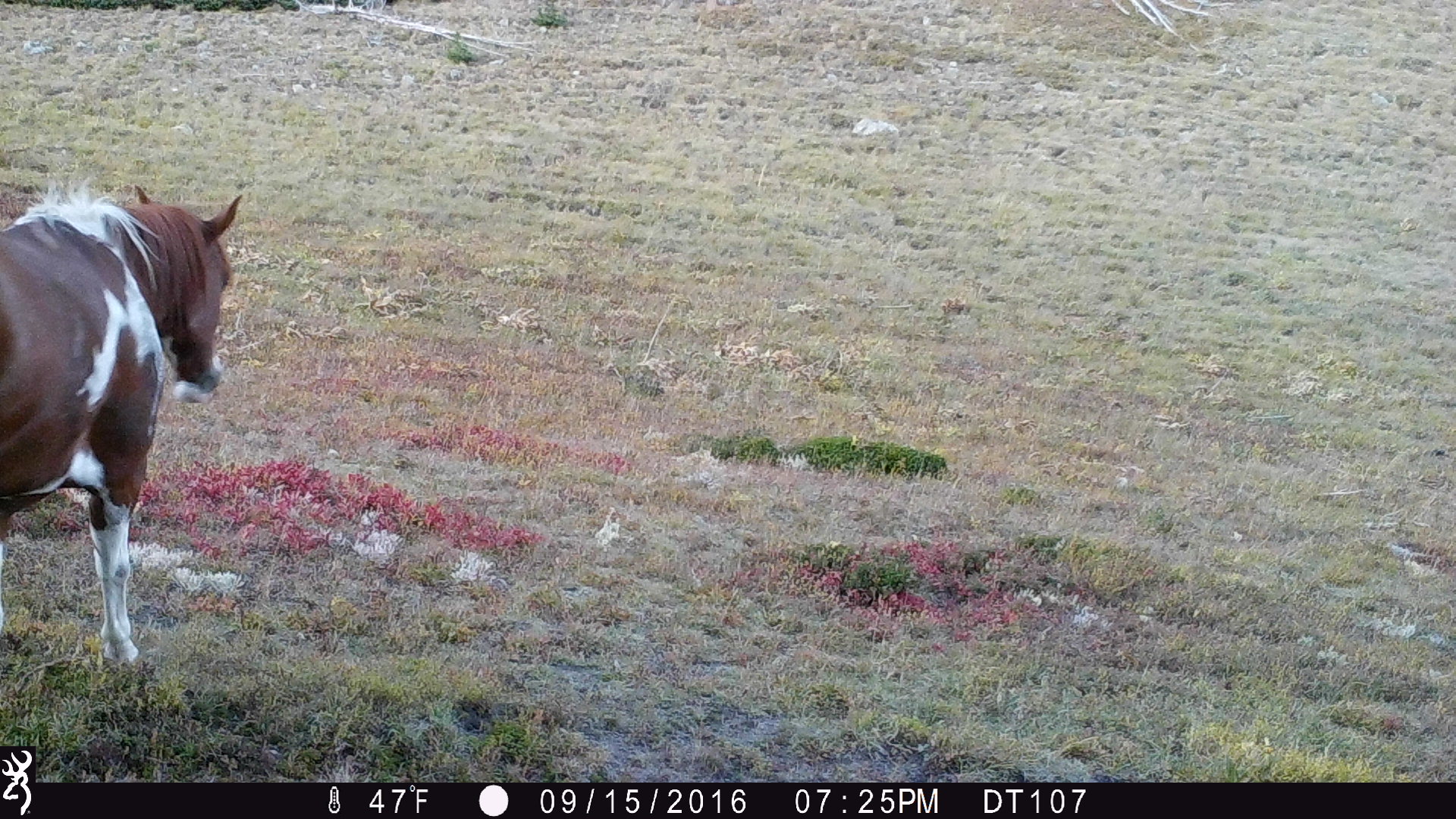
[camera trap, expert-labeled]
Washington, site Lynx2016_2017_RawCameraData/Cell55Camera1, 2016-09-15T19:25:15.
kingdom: Animalia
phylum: Chordata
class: Mammalia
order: Perissodactyla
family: Equidae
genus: Equus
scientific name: Equus caballus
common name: domestic horse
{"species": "domestic horse (Equus caballus)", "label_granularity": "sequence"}